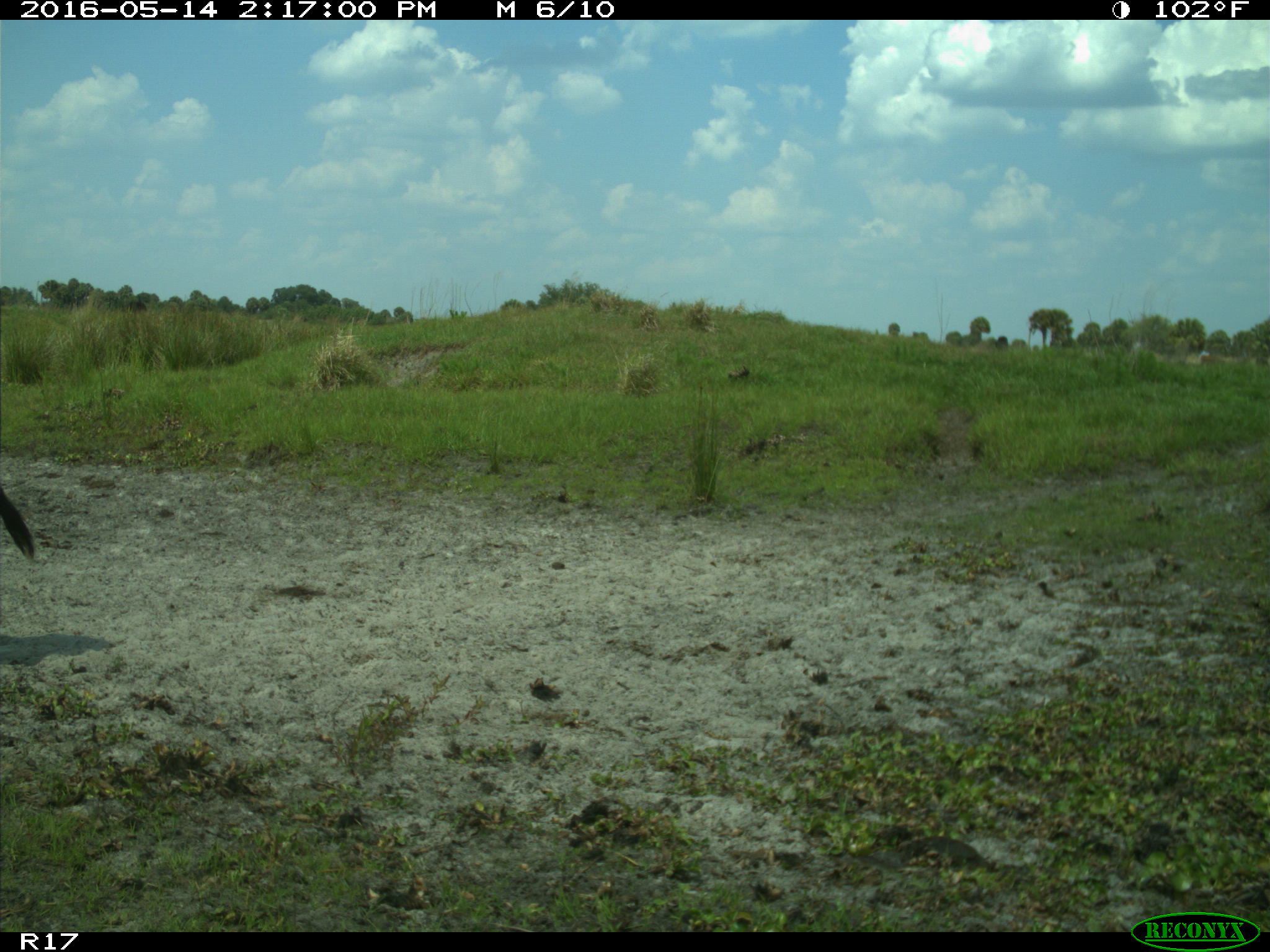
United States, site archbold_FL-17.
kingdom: Animalia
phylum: Chordata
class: Mammalia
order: Artiodactyla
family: Bovidae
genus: Bos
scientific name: Bos taurus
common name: domestic cow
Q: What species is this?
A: Bos taurus (domestic cow).